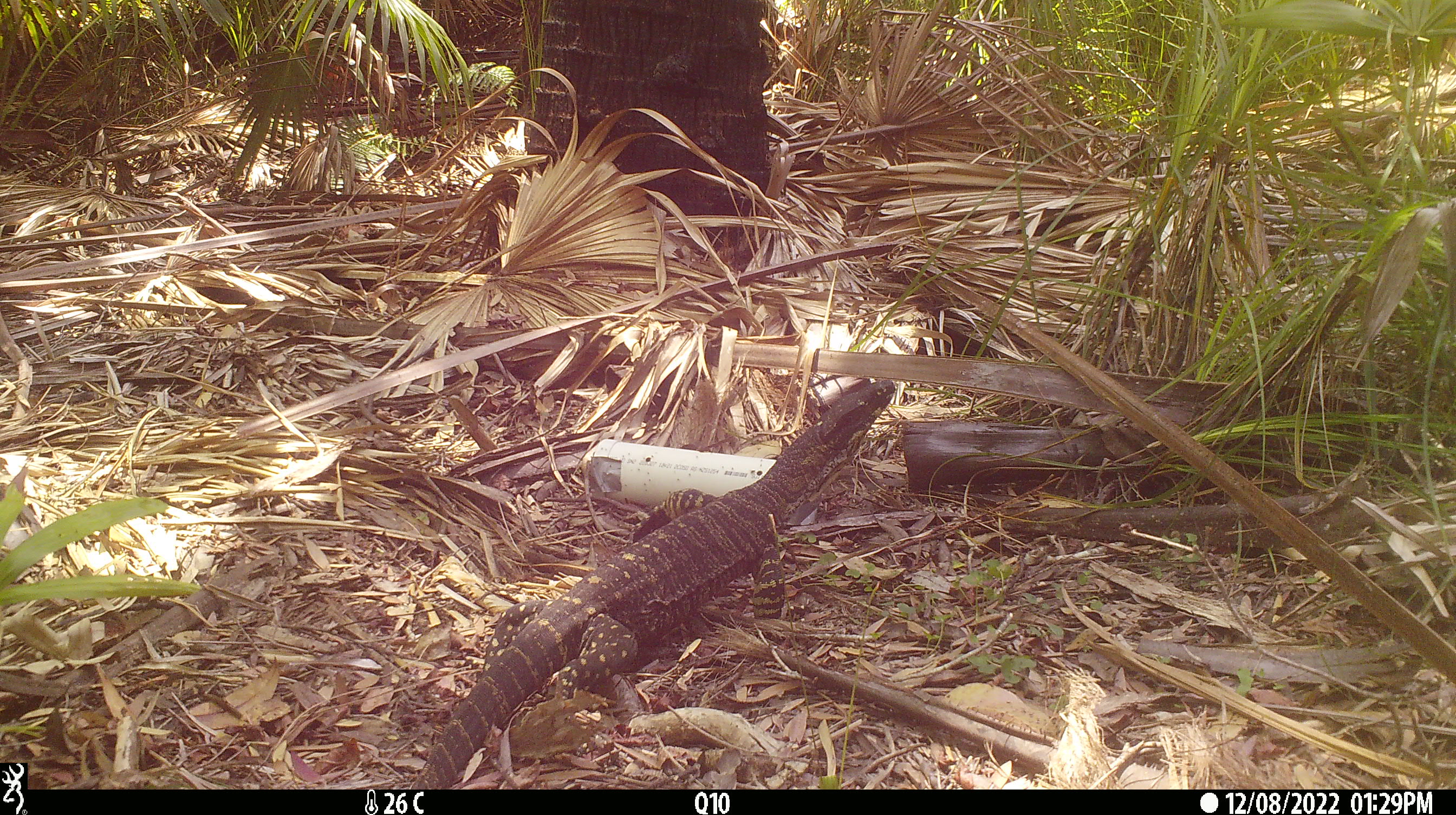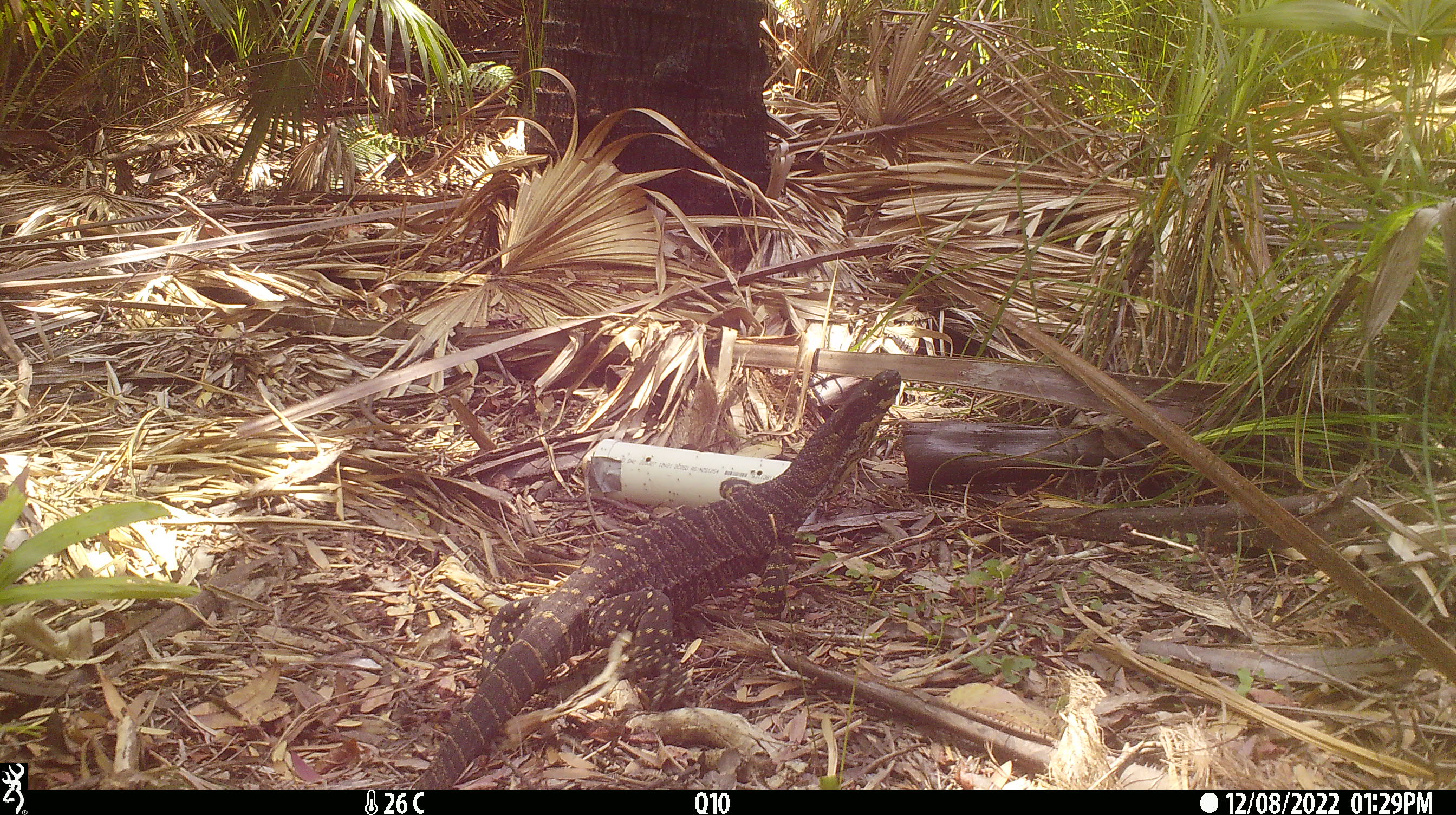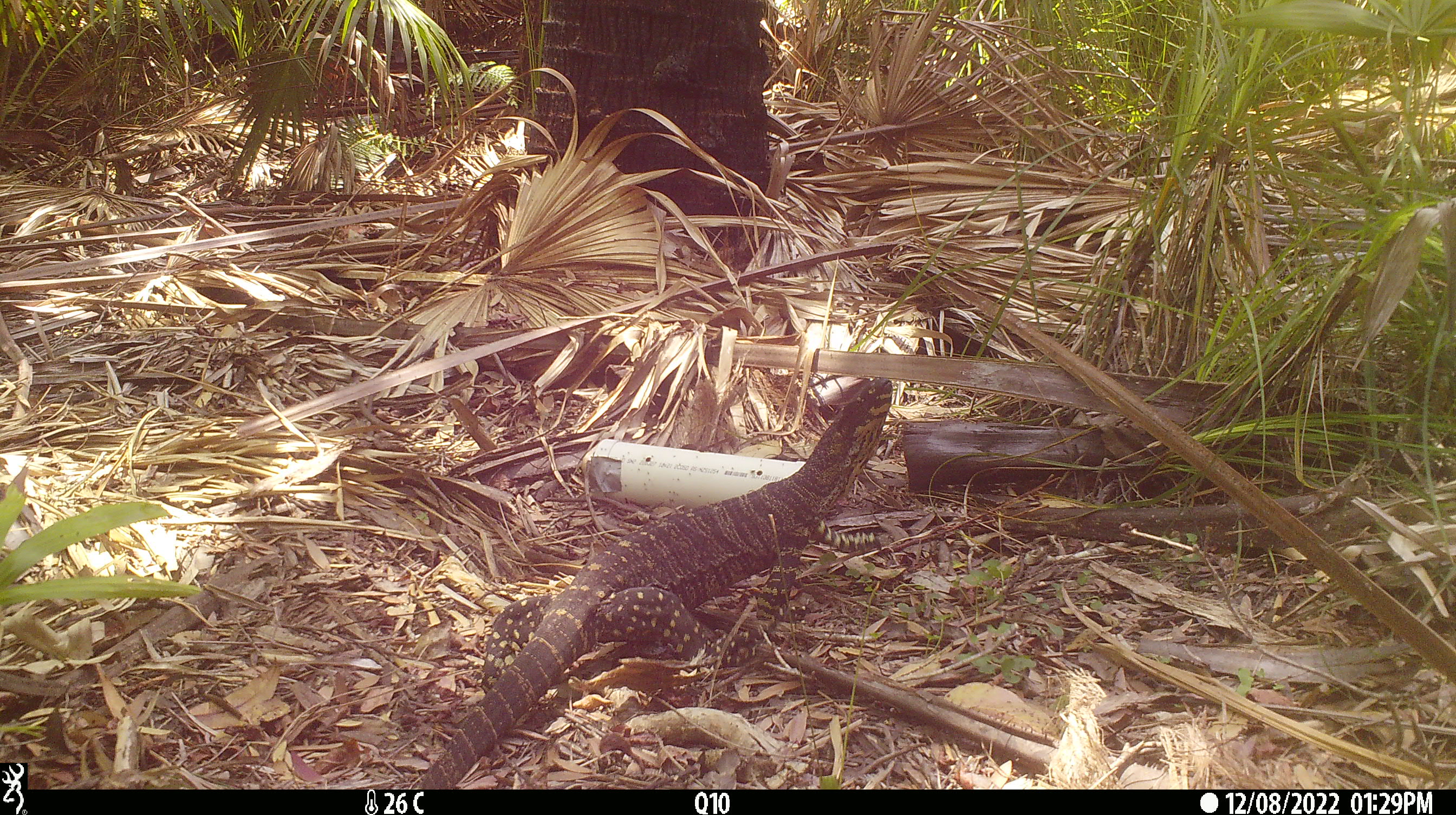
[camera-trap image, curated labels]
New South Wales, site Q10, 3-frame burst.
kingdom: Animalia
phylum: Chordata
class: Reptilia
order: Squamata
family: Varanidae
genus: Varanus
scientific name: Varanus varius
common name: lace monitor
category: goanna